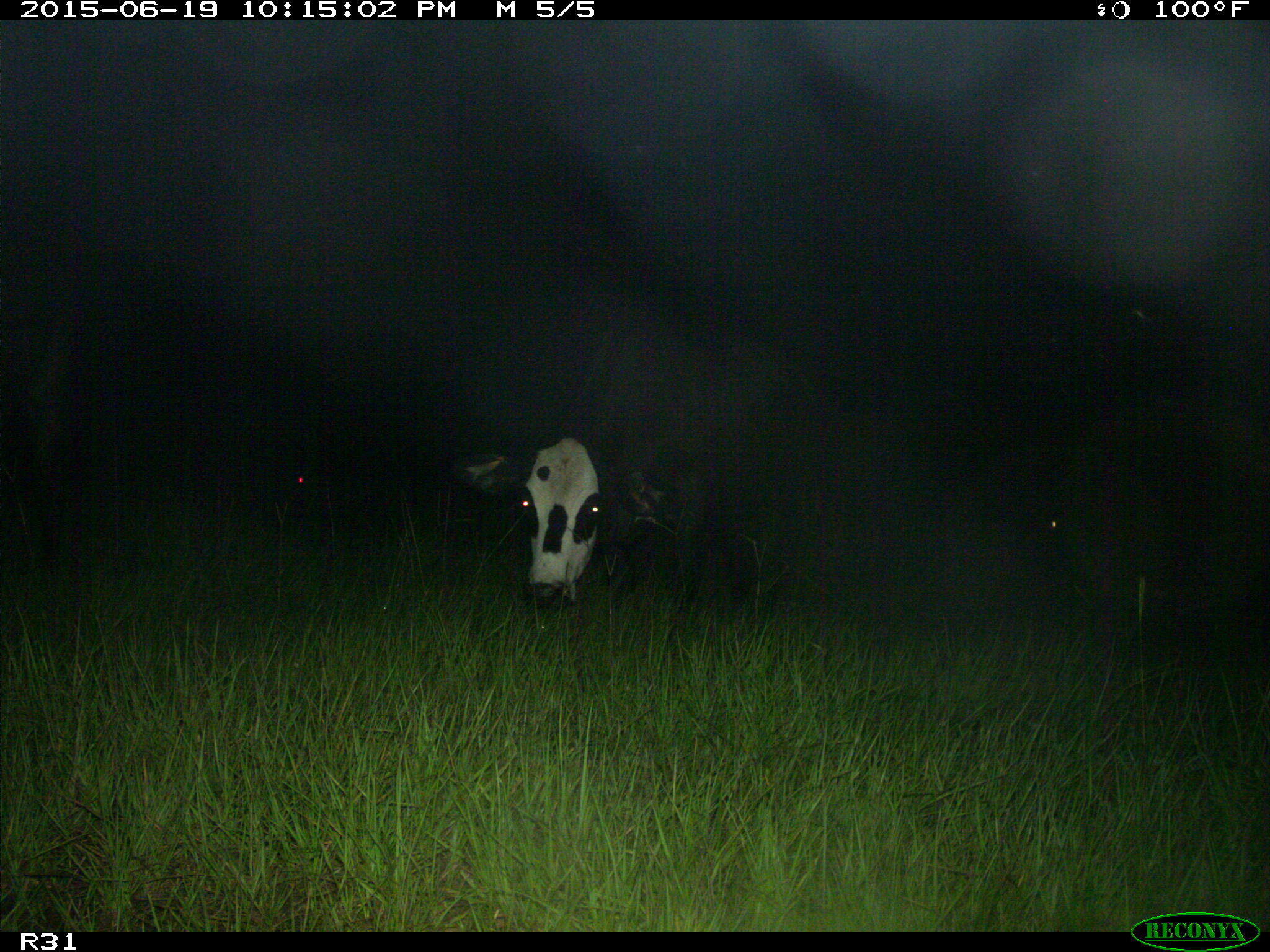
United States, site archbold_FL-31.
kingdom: Animalia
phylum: Chordata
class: Mammalia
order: Artiodactyla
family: Bovidae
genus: Bos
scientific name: Bos taurus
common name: domestic cow